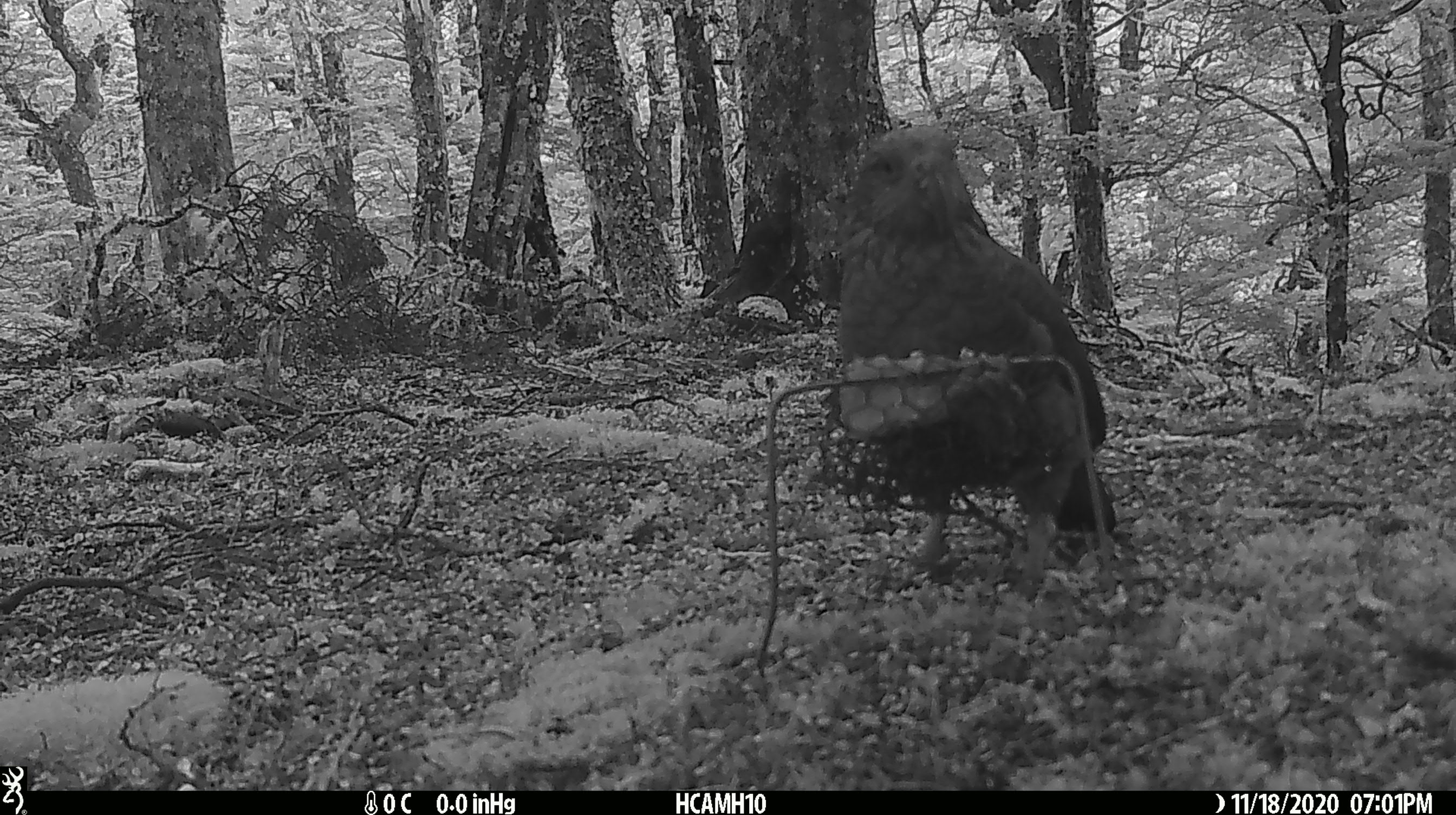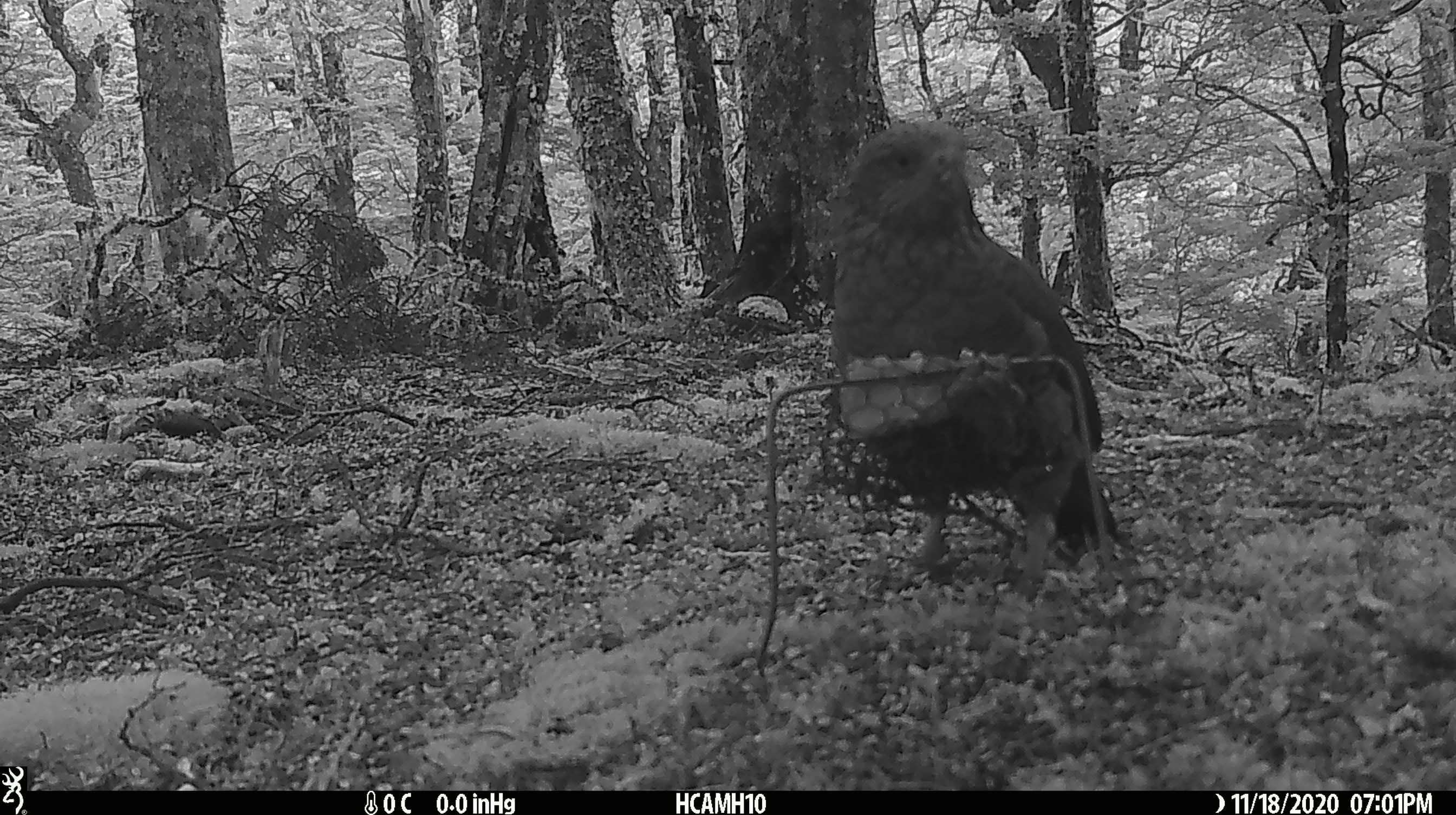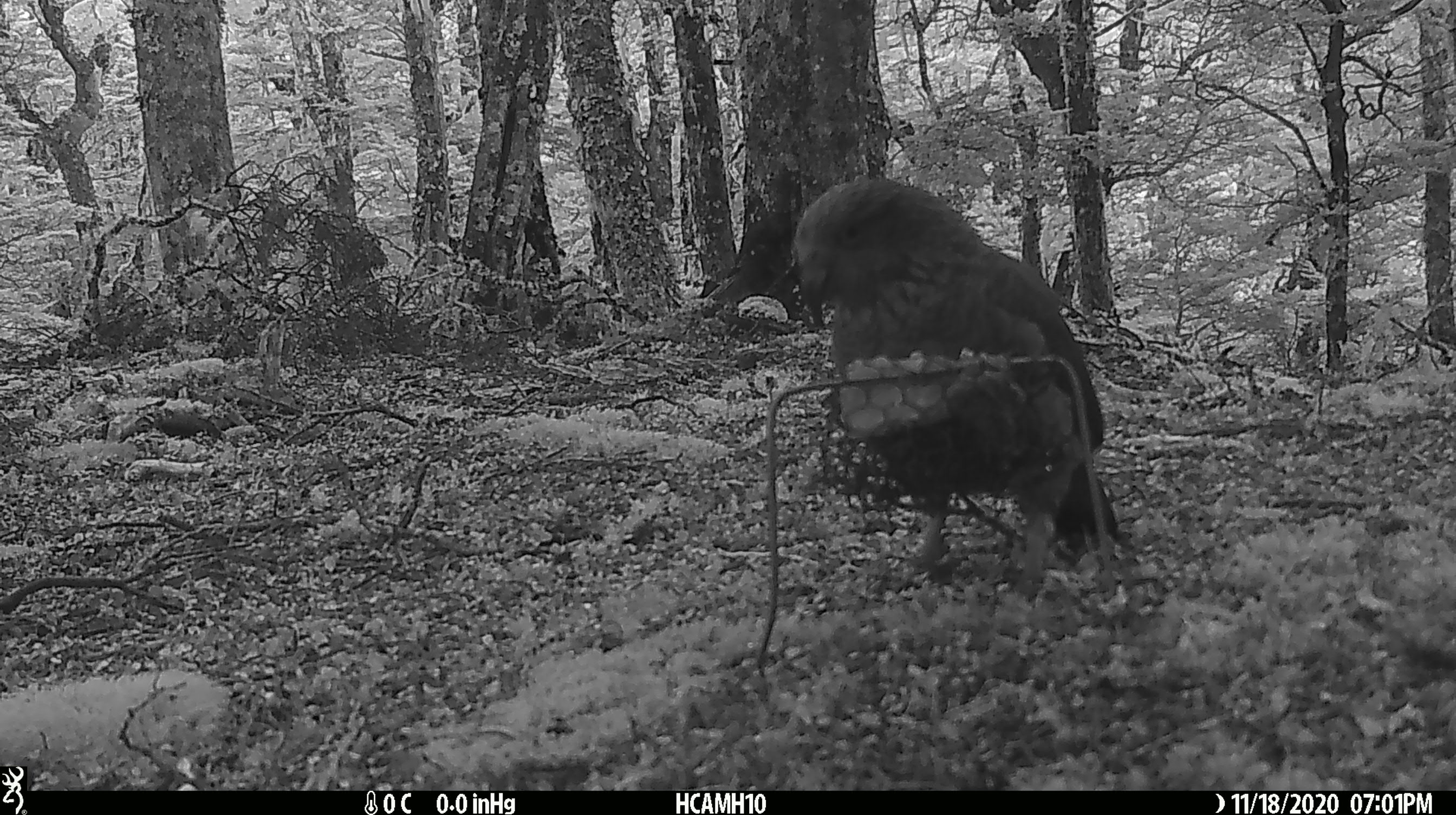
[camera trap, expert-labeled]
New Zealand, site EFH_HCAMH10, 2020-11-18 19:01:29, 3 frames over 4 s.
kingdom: Animalia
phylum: Chordata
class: Aves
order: Psittaciformes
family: Strigopidae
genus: Nestor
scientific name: Nestor notabilis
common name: kea